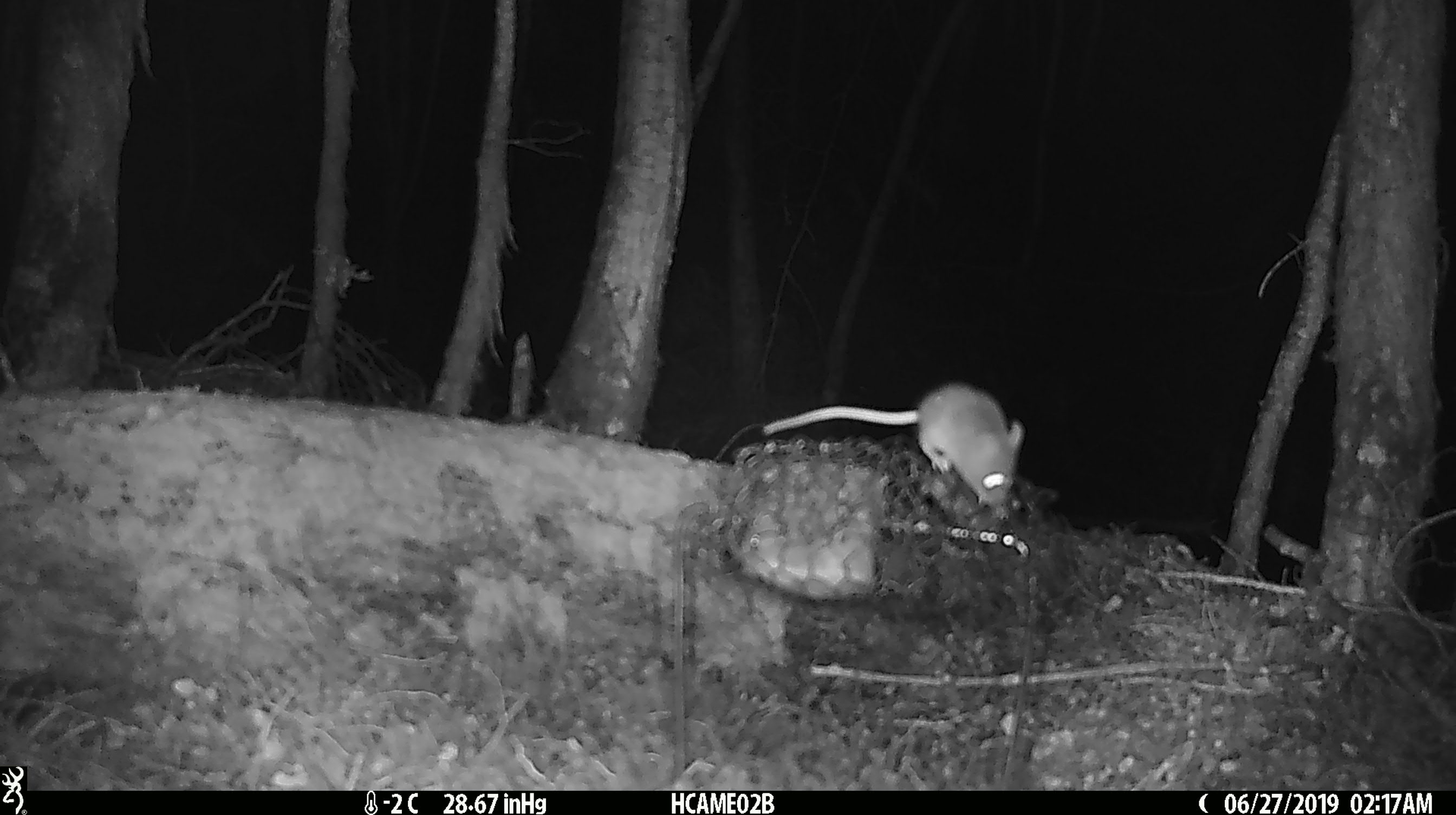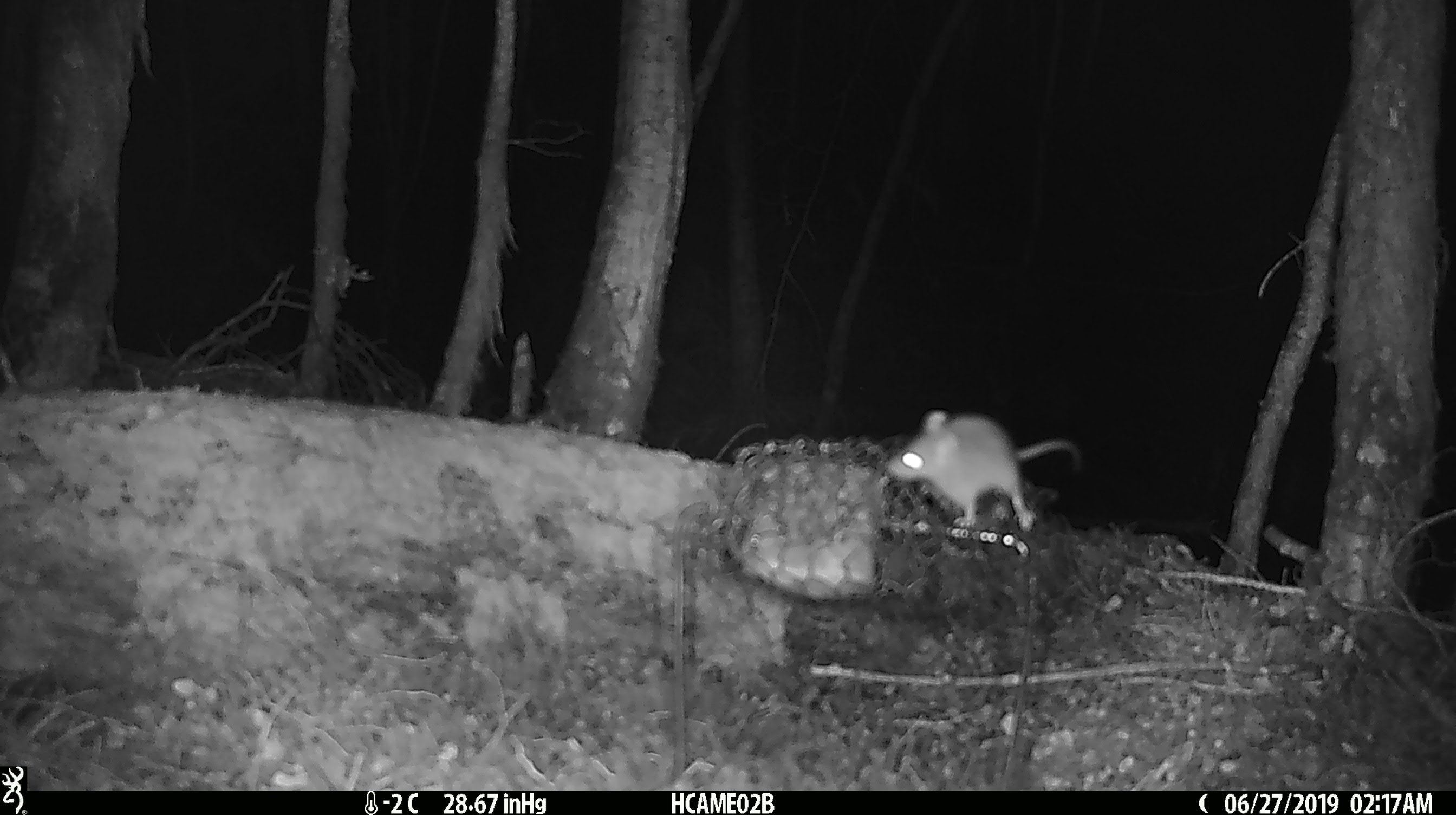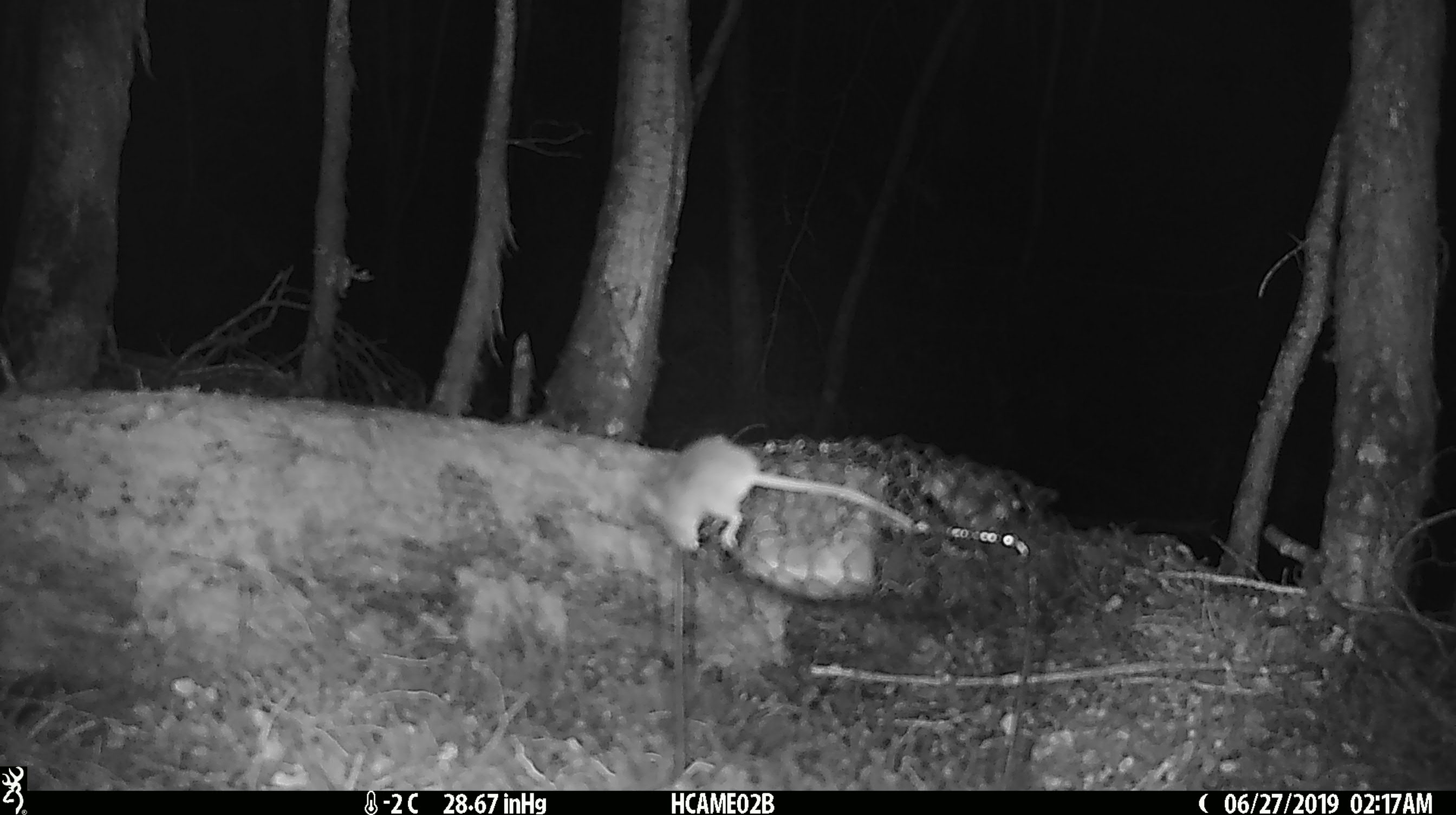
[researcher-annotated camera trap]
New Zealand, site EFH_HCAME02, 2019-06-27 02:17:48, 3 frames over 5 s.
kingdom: Animalia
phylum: Chordata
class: Mammalia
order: Rodentia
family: Muridae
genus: Mus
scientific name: Mus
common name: mouse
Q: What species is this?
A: Mouse (Mus).